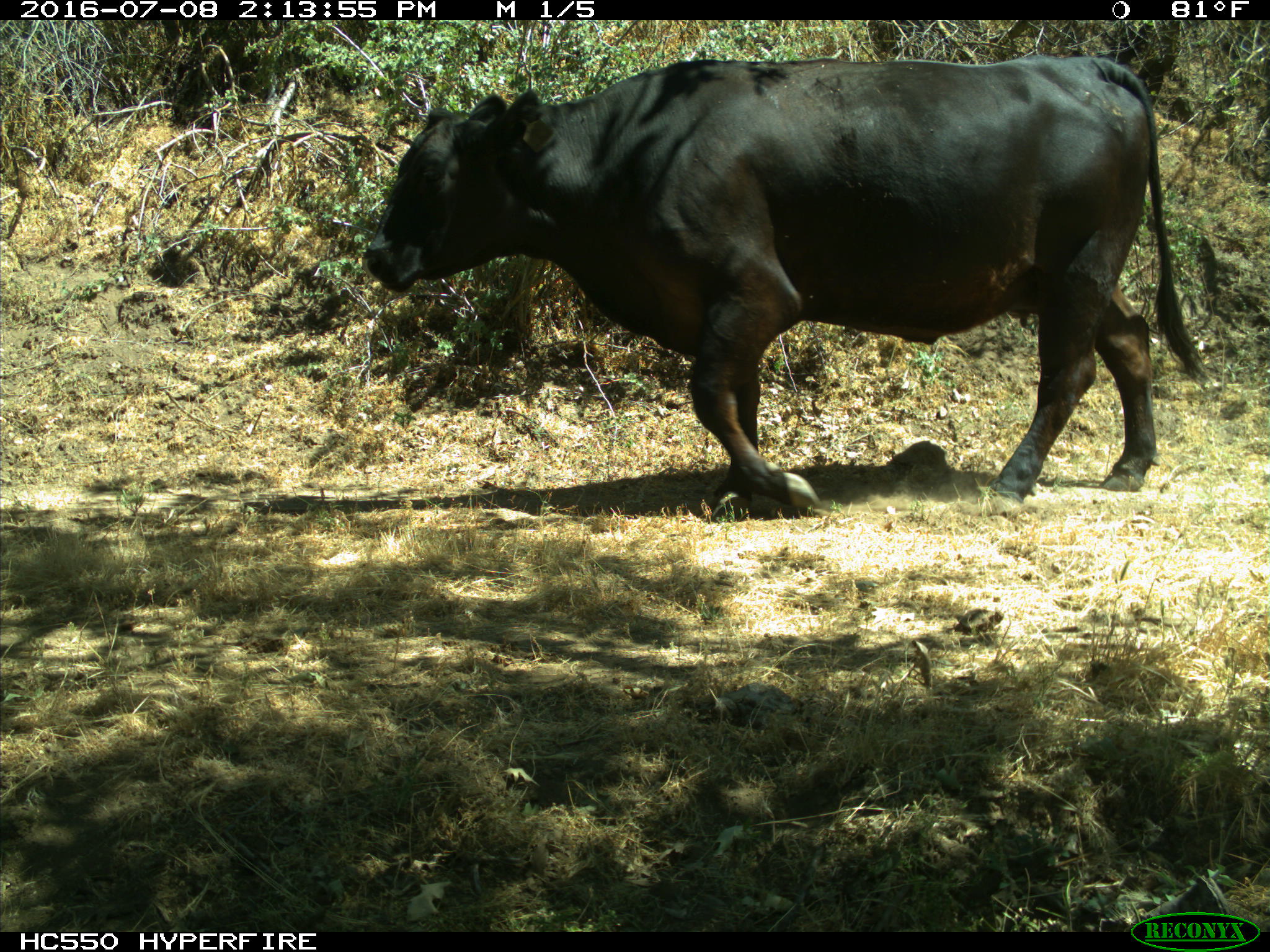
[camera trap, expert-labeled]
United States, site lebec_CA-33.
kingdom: Animalia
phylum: Chordata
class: Mammalia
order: Artiodactyla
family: Bovidae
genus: Bos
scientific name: Bos taurus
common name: domestic cow